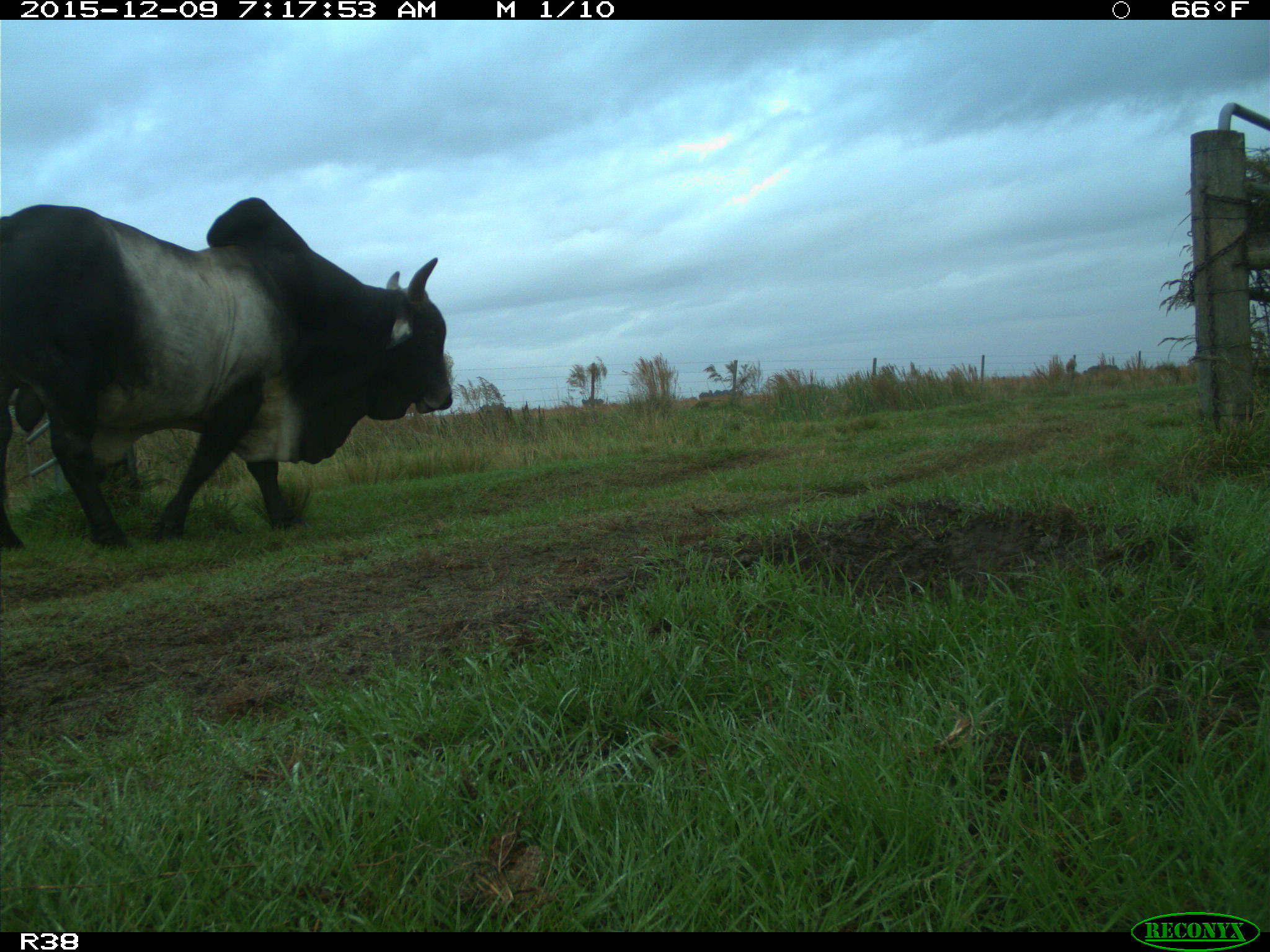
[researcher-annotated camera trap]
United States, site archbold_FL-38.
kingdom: Animalia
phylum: Chordata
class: Mammalia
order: Artiodactyla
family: Bovidae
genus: Bos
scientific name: Bos taurus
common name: domestic cow